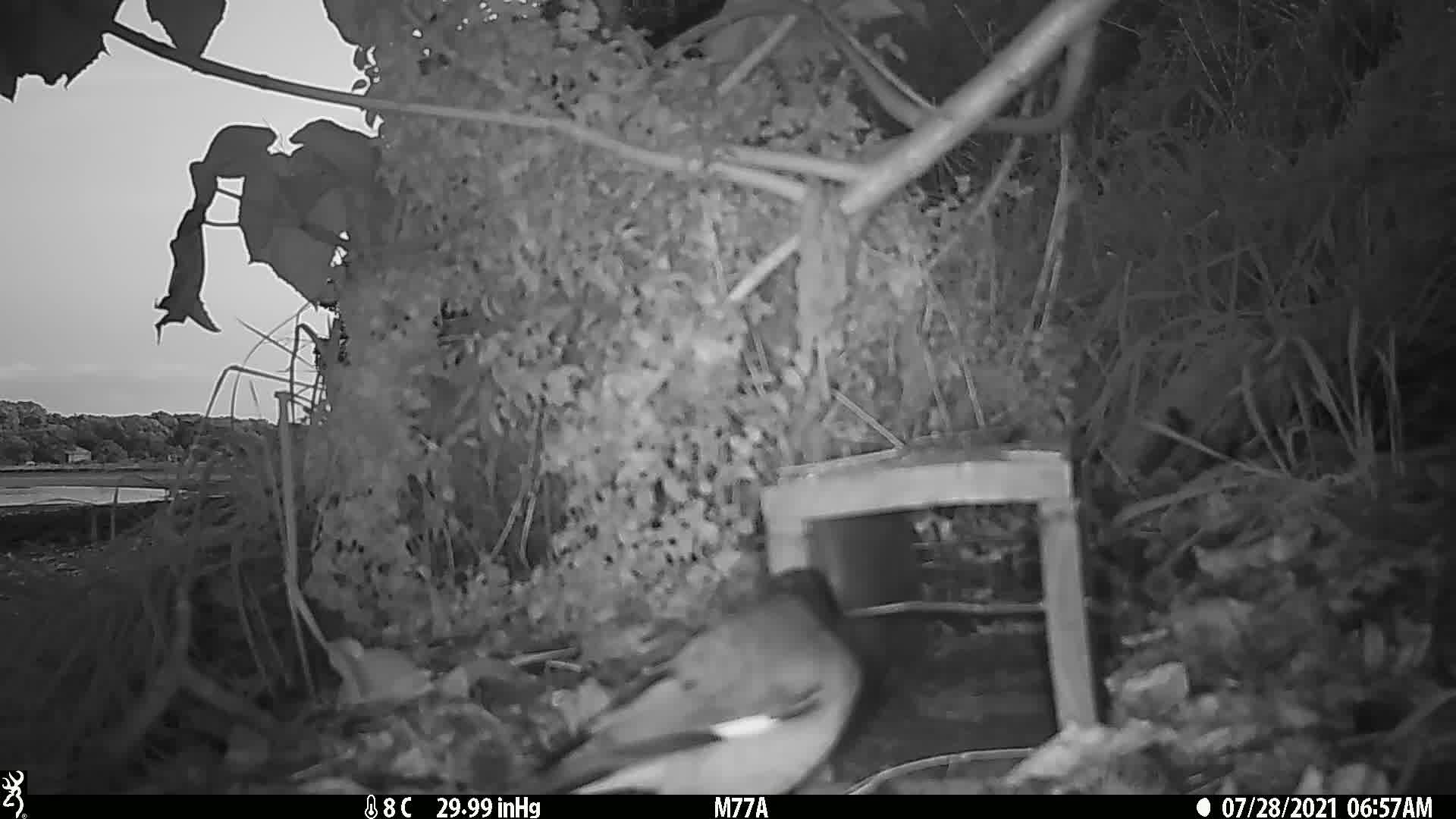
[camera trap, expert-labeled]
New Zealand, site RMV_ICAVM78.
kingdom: Animalia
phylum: Chordata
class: Aves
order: Passeriformes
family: Sturnidae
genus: Acridotheres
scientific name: Acridotheres tristis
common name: common myna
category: myna